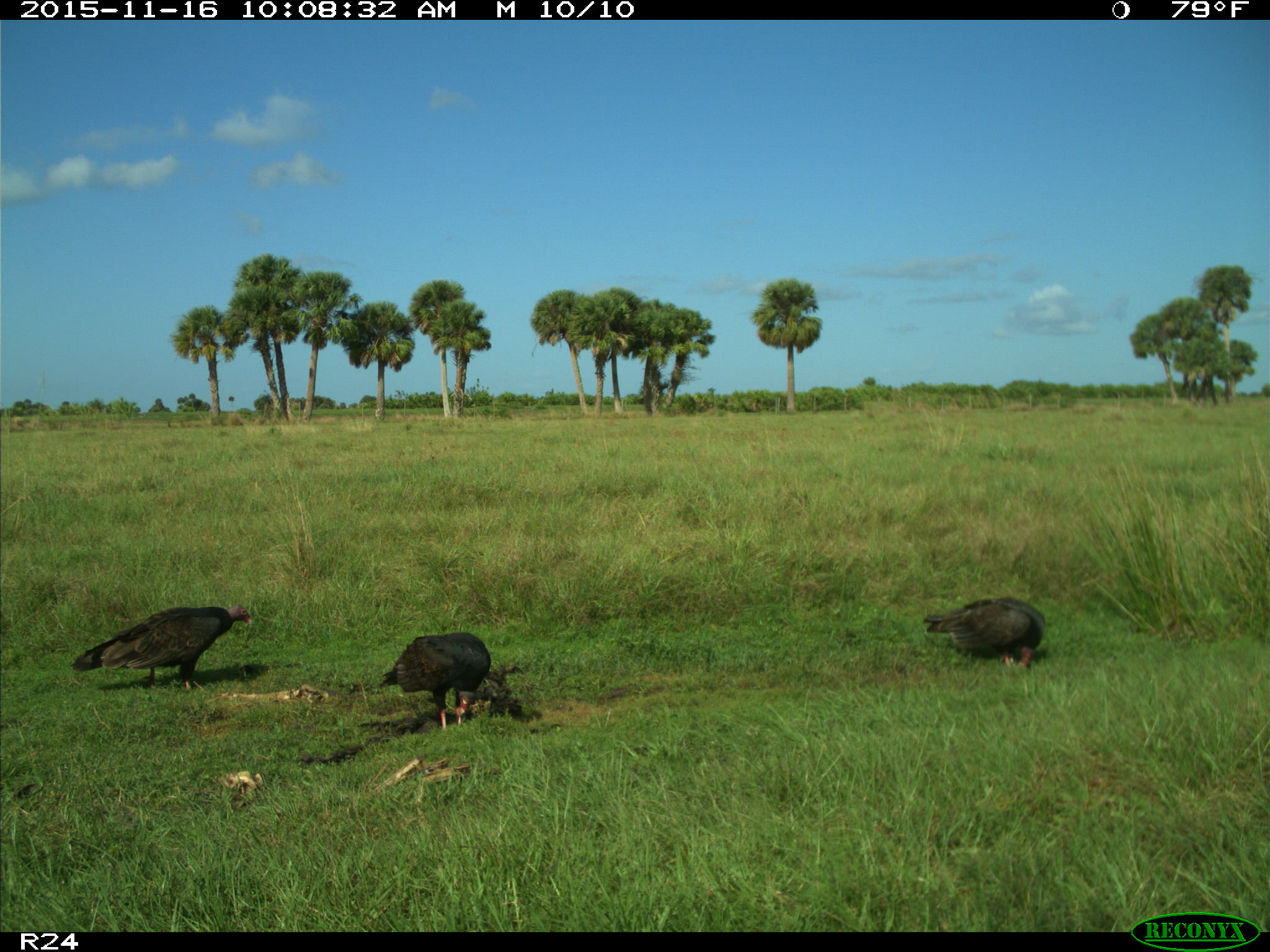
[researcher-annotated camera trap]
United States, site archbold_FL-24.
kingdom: Animalia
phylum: Chordata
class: Aves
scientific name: Aves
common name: birds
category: unidentified bird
Unidentified bird (birds) (Aves).